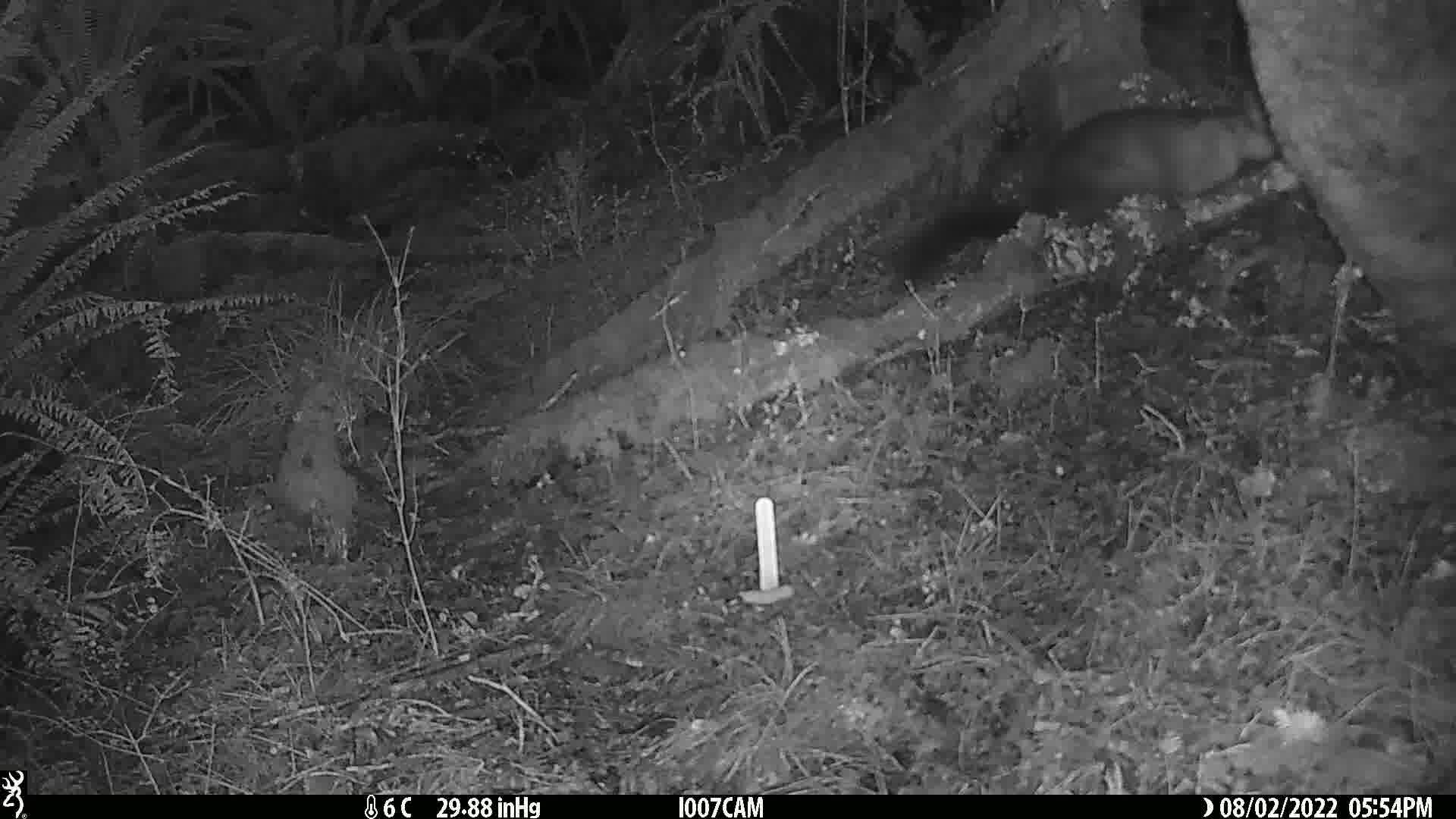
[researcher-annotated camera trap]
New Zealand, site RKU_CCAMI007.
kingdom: Animalia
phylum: Chordata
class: Mammalia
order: Diprotodontia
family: Phalangeridae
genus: Trichosurus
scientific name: Trichosurus vulpecula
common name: common brushtail possum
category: possum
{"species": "possum (common brushtail possum) (Trichosurus vulpecula)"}